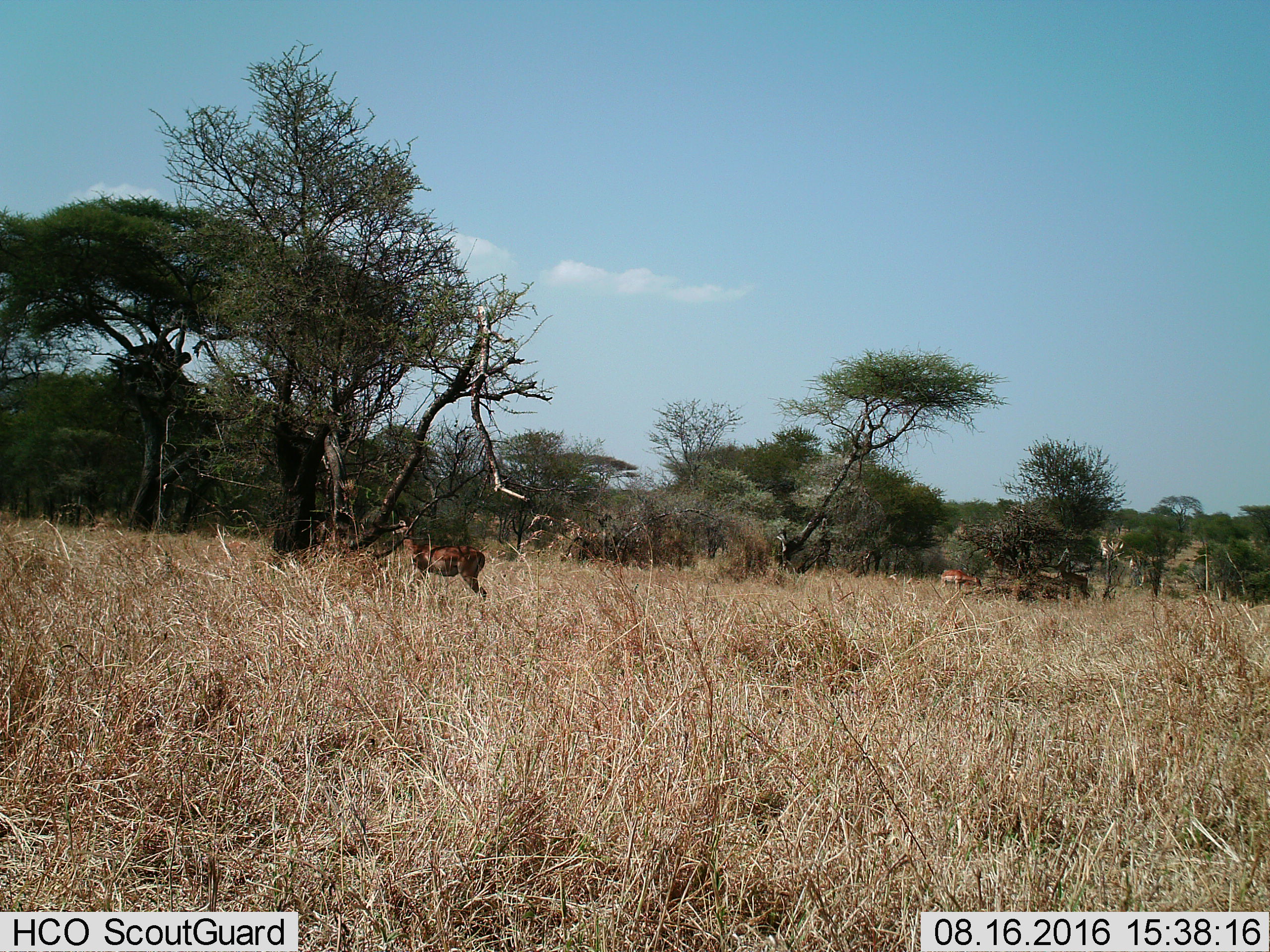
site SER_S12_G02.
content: unidentified animal